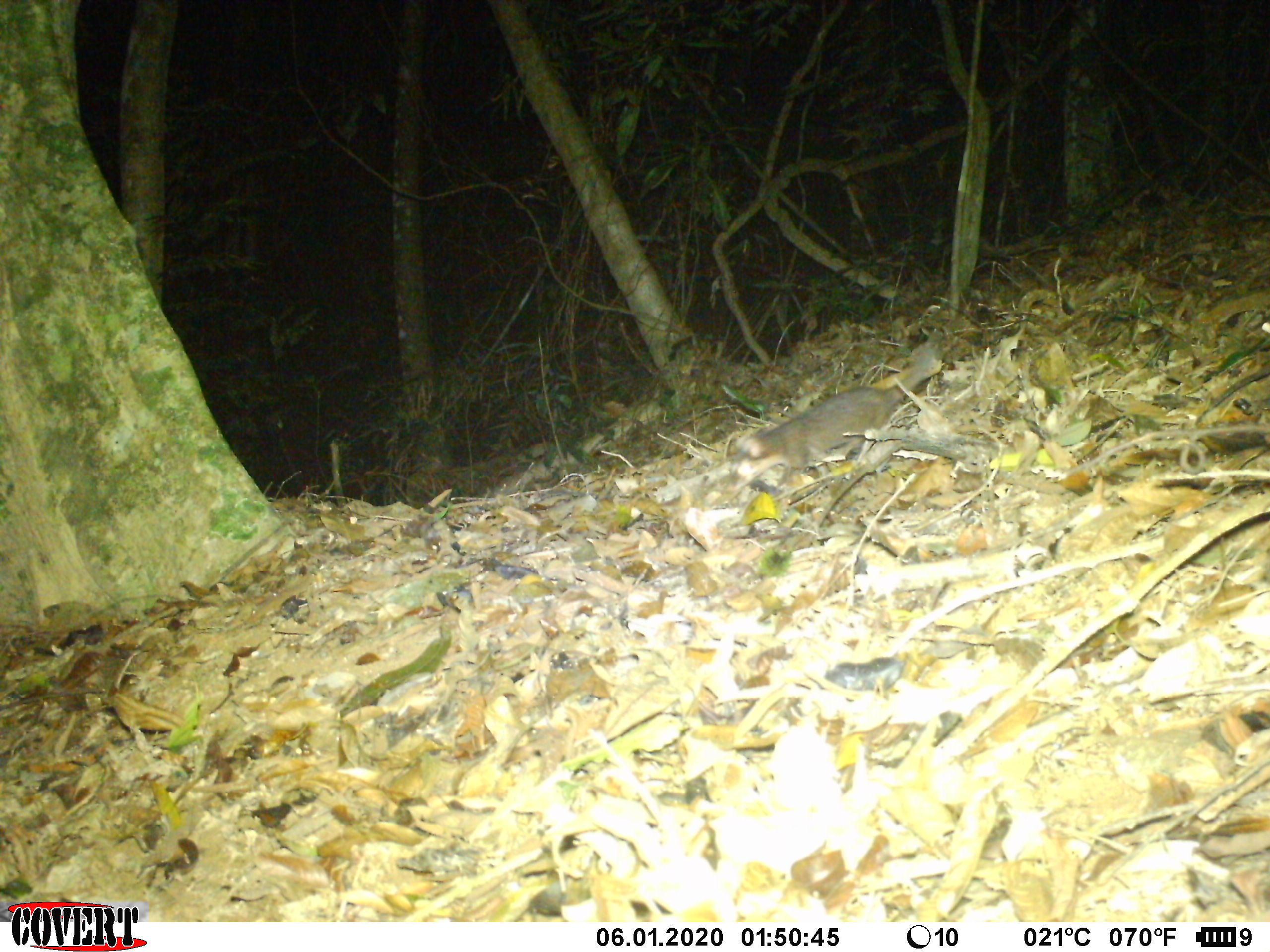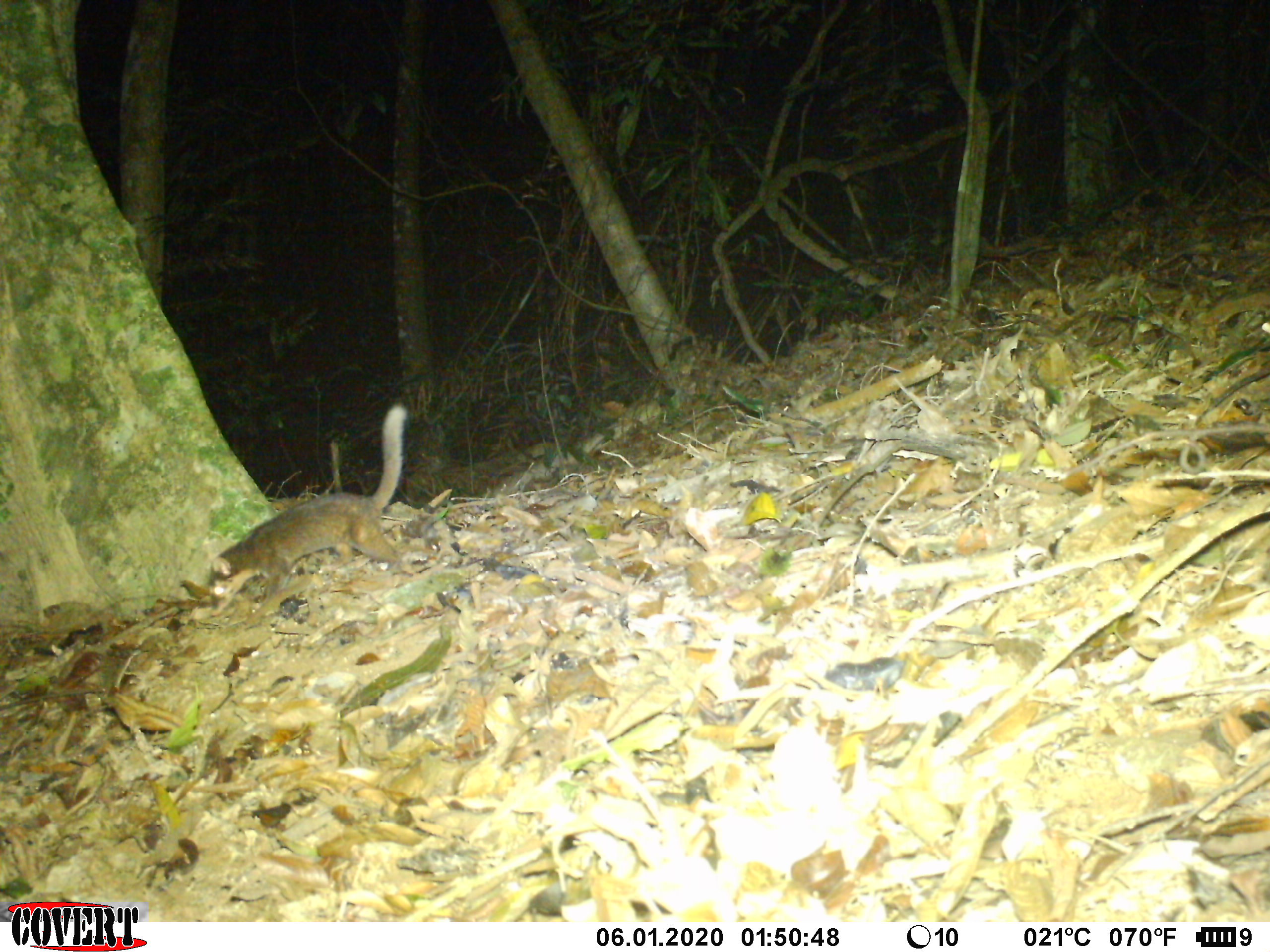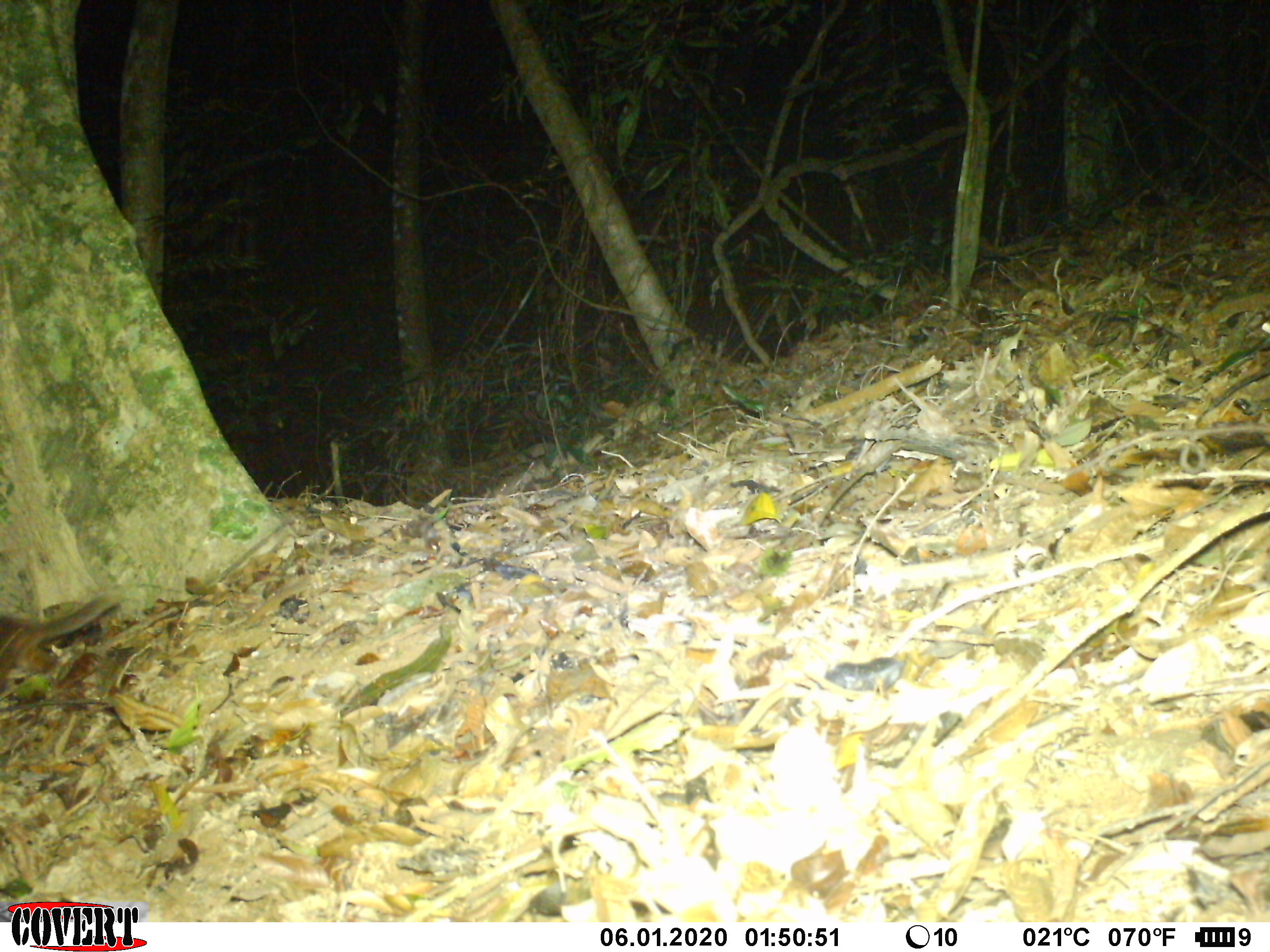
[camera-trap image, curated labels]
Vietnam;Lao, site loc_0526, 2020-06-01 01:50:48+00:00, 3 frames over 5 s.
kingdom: Animalia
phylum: Chordata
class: Mammalia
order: Carnivora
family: Mustelidae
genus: Melogale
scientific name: Melogale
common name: ferret badger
Ferret badger (Melogale). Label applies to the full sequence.